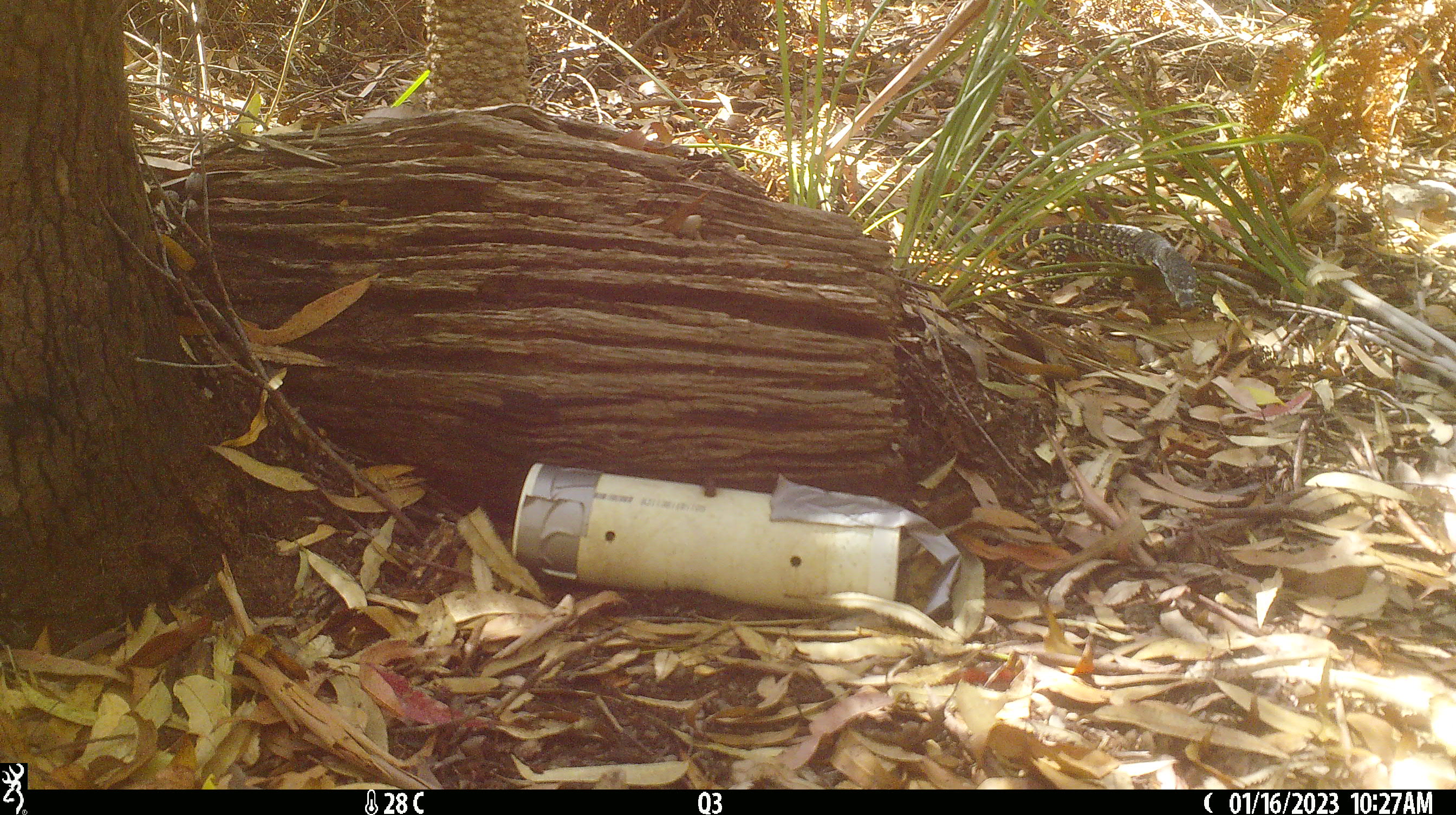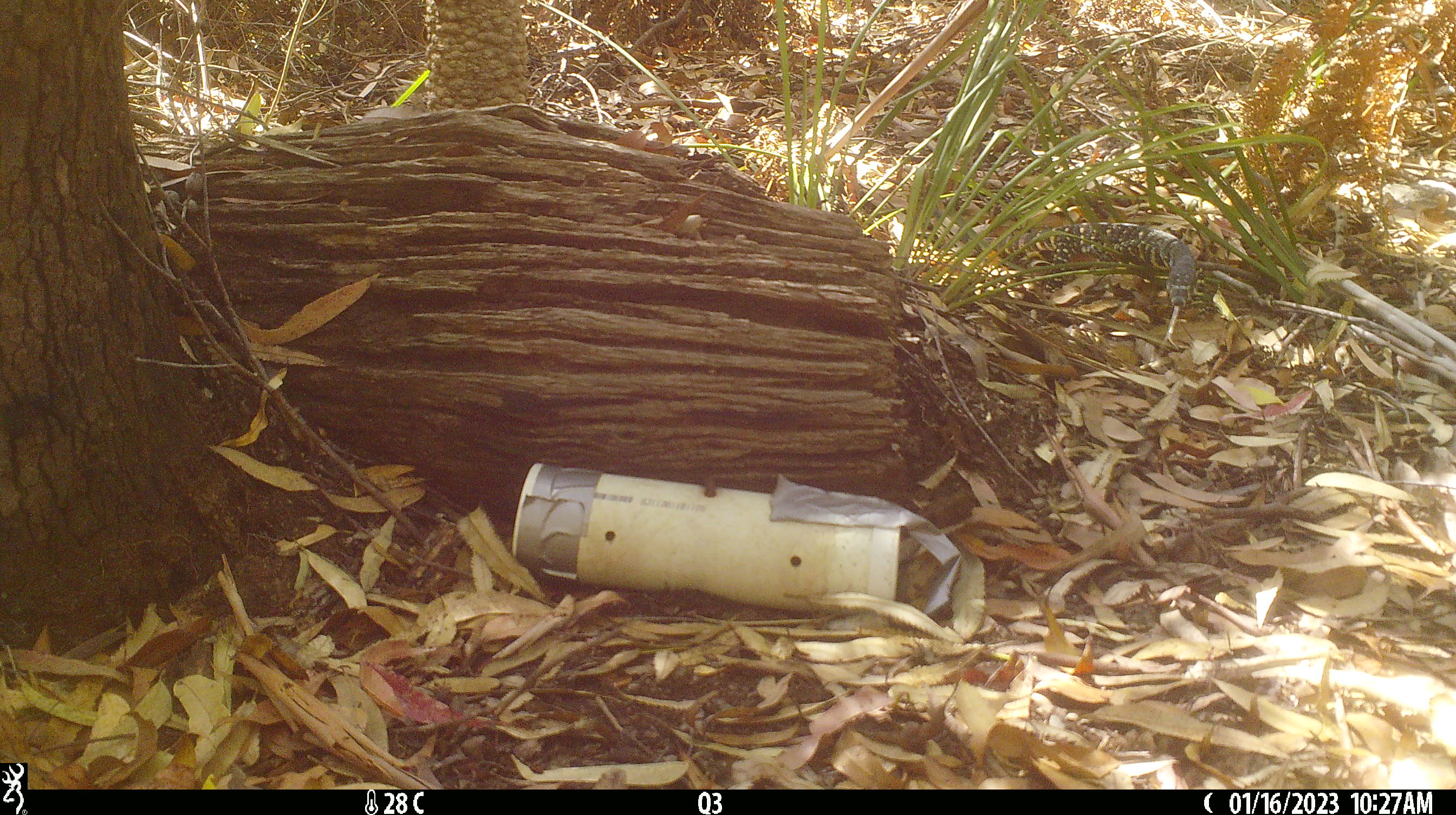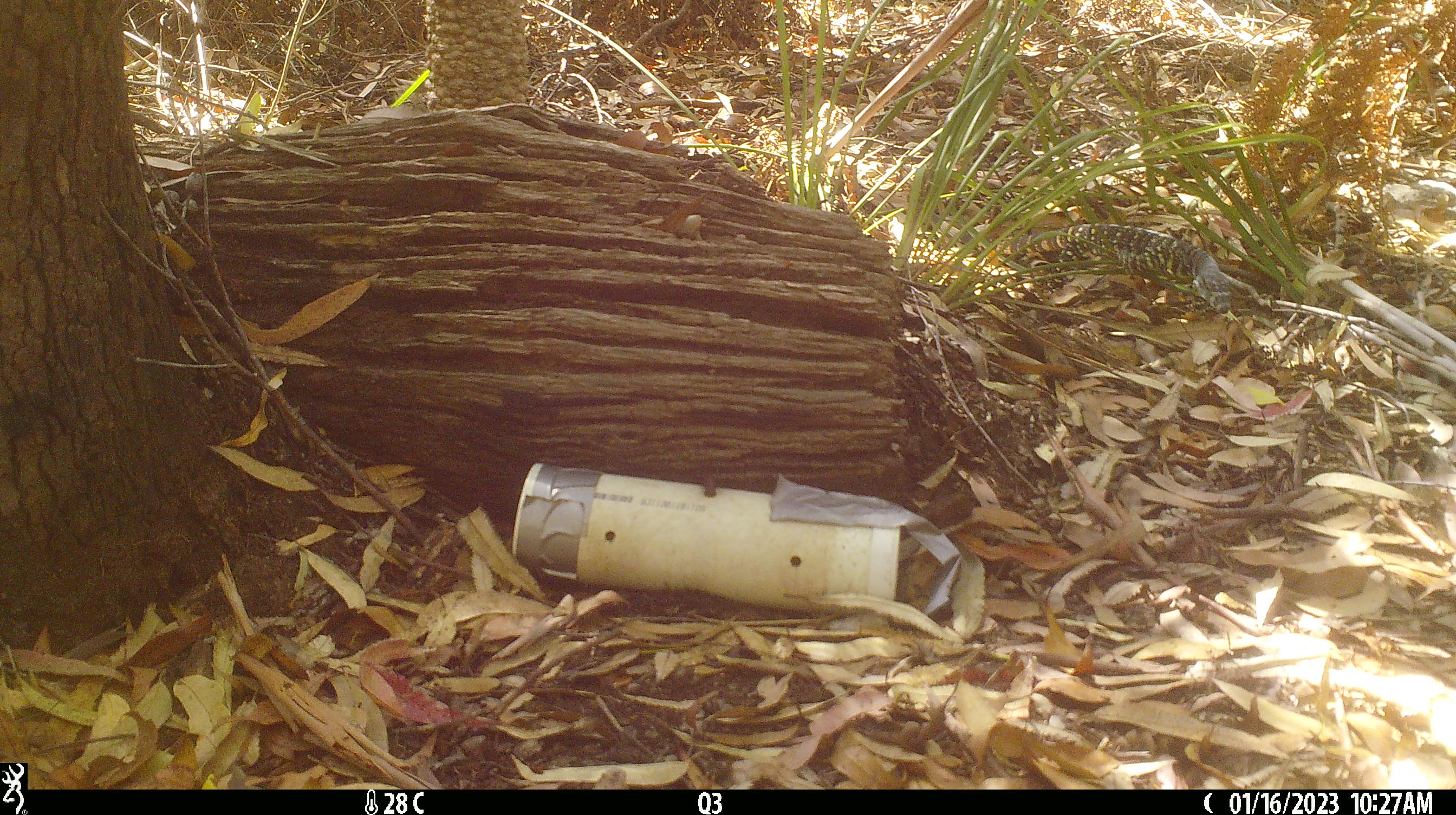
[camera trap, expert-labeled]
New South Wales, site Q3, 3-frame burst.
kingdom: Animalia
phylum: Chordata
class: Reptilia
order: Squamata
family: Varanidae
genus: Varanus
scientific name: Varanus varius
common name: lace monitor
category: goanna